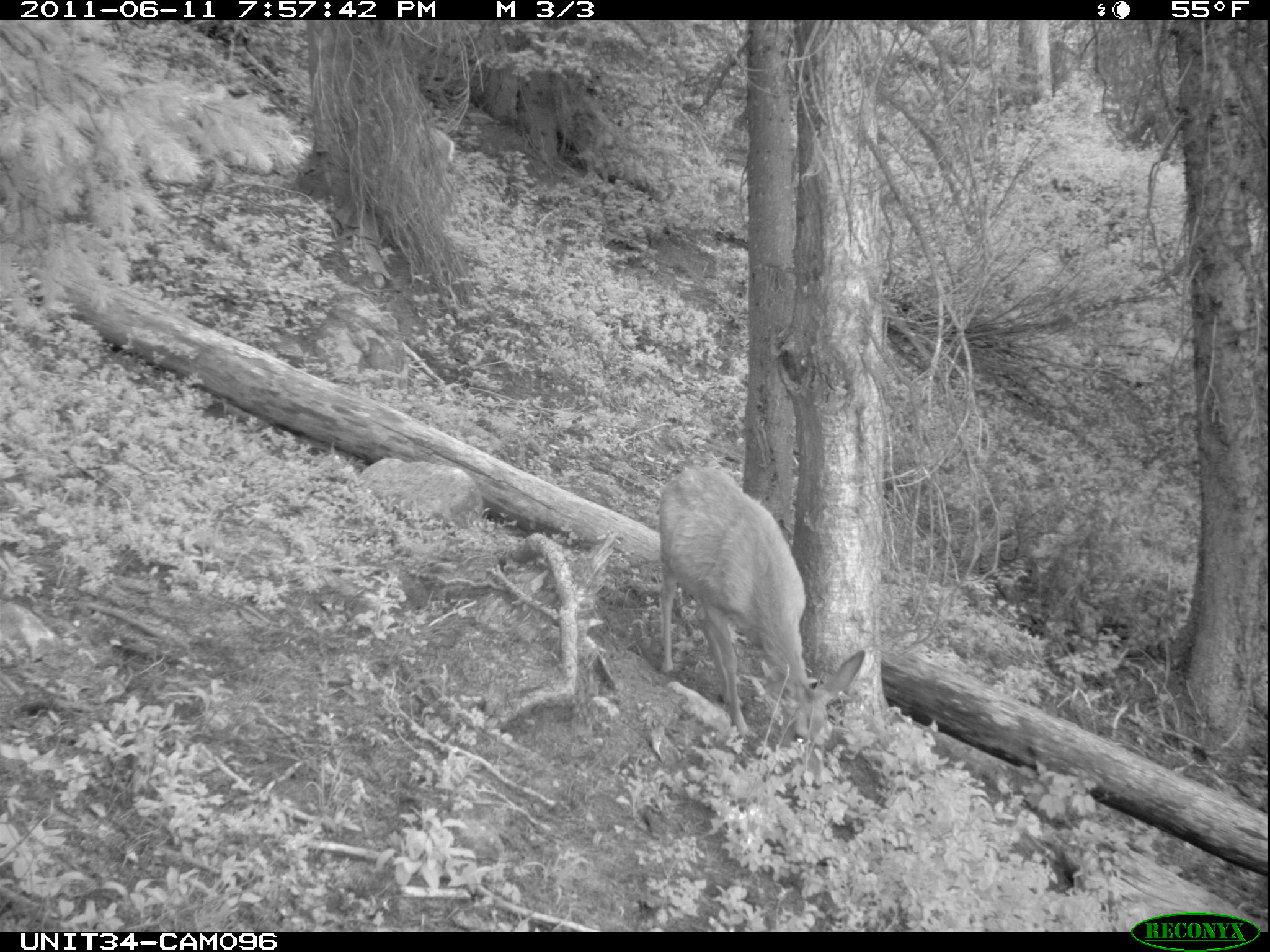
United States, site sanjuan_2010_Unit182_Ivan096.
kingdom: Animalia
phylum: Chordata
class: Mammalia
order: Artiodactyla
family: Cervidae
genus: Odocoileus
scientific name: Odocoileus hemionus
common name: mule deer